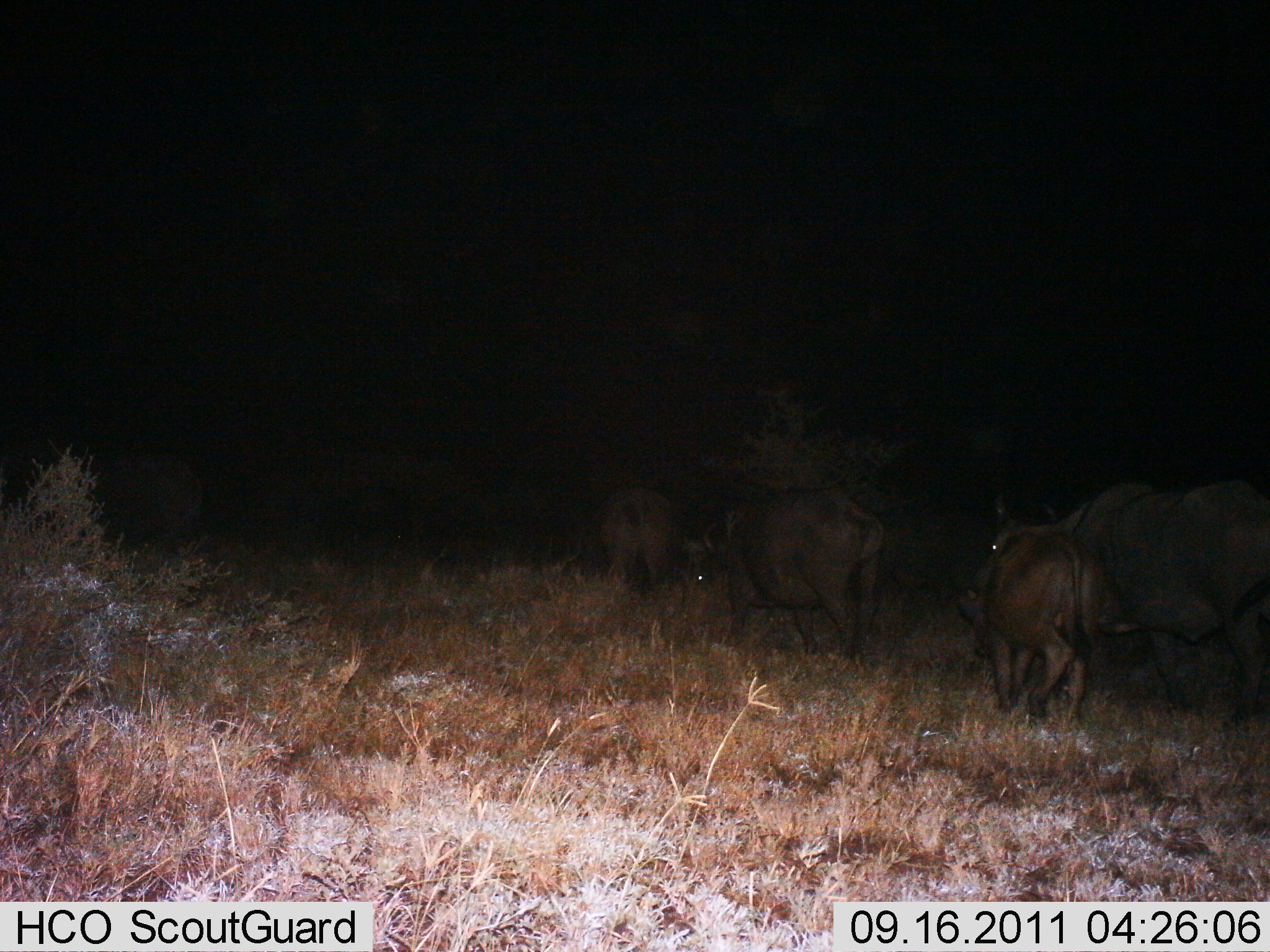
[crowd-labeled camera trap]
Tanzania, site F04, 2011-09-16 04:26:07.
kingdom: Animalia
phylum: Chordata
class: Mammalia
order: Artiodactyla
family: Bovidae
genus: Syncerus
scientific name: Syncerus caffer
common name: cape buffalo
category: buffalo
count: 4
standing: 10%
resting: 0%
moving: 90%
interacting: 0%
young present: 50%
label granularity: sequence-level